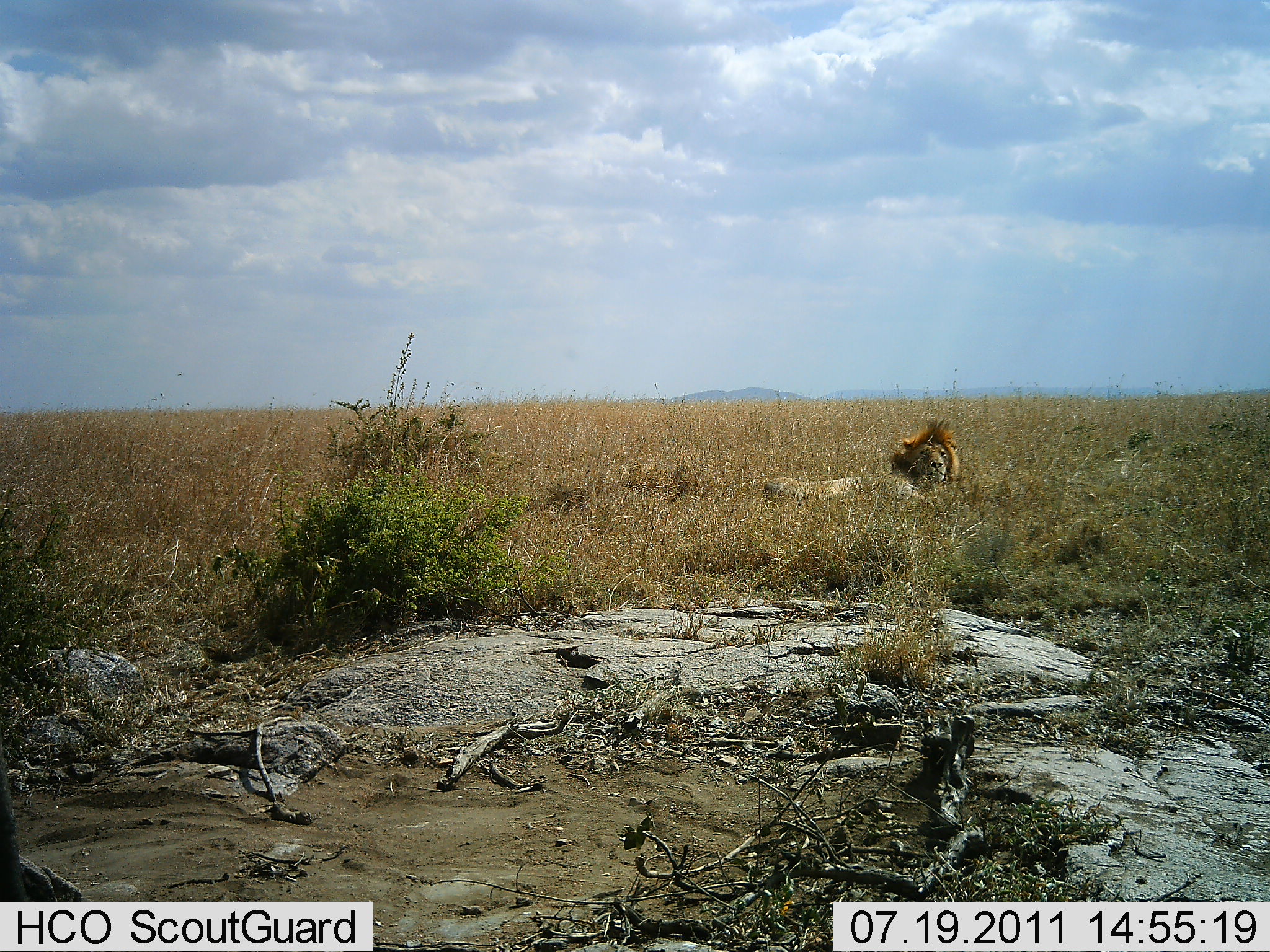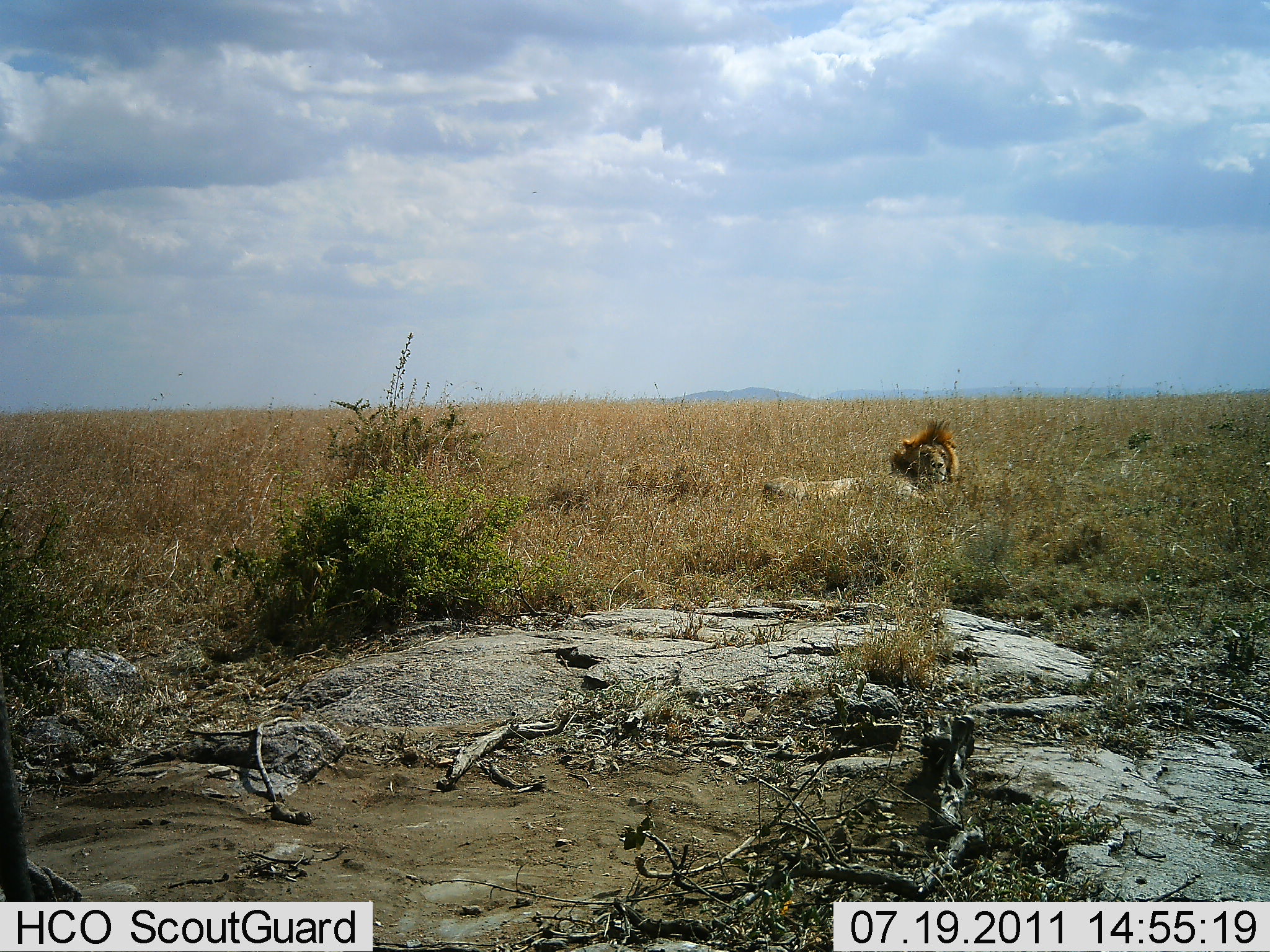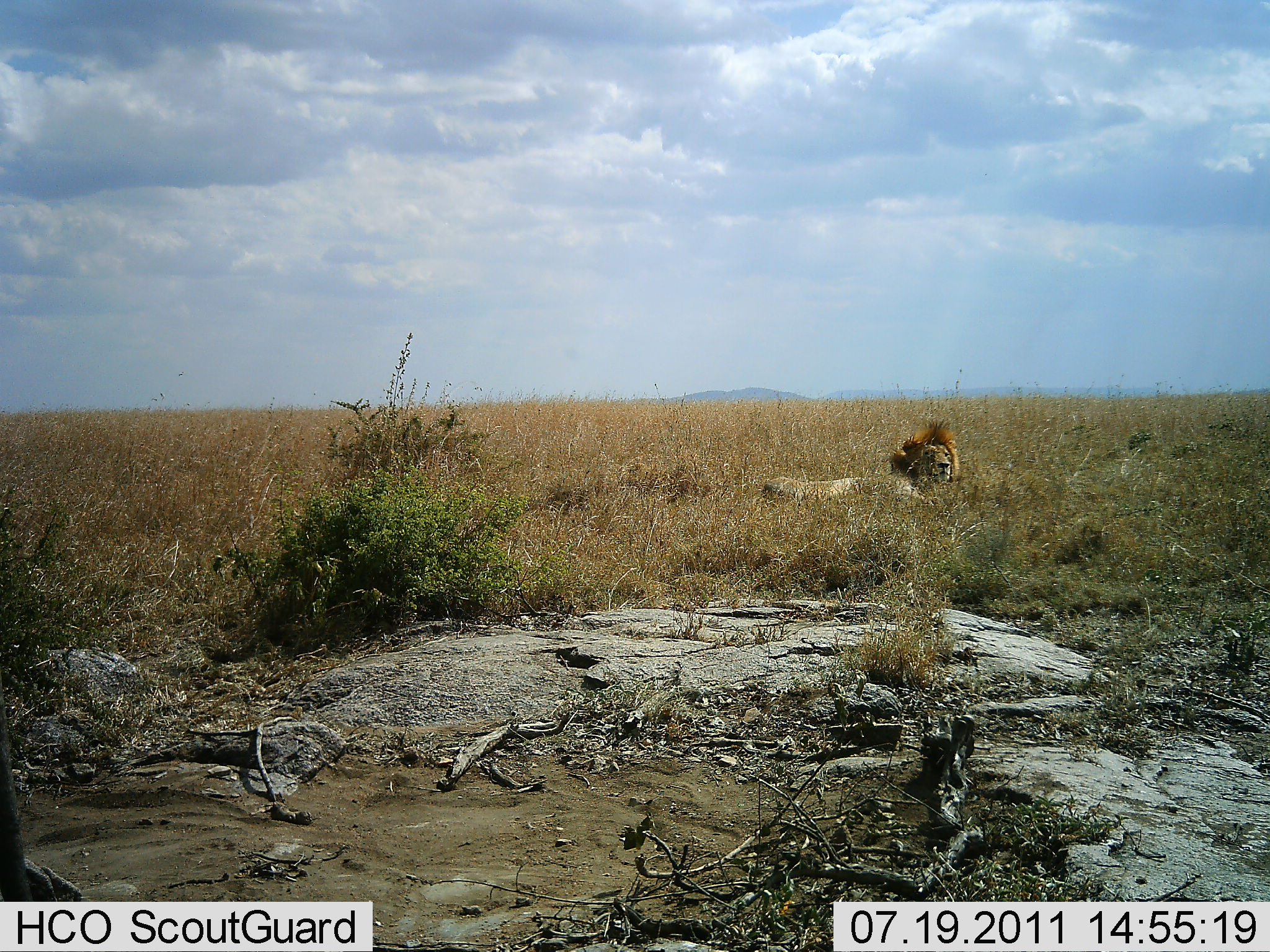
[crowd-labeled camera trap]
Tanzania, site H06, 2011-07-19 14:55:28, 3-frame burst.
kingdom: Animalia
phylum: Chordata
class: Mammalia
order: Carnivora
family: Felidae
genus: Panthera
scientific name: Panthera leo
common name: lion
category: lionmale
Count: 1.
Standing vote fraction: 0%.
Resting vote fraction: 100%.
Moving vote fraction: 0%.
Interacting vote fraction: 0%.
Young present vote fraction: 0%.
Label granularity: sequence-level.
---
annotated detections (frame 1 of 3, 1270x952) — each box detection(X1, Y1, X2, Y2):
animal: detection(761, 417, 961, 512); detection(0, 756, 35, 900)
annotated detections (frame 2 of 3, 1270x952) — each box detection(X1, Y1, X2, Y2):
animal: detection(0, 667, 83, 902); detection(761, 417, 961, 512)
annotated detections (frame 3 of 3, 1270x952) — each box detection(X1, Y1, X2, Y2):
animal: detection(761, 417, 961, 512); detection(0, 691, 83, 901)